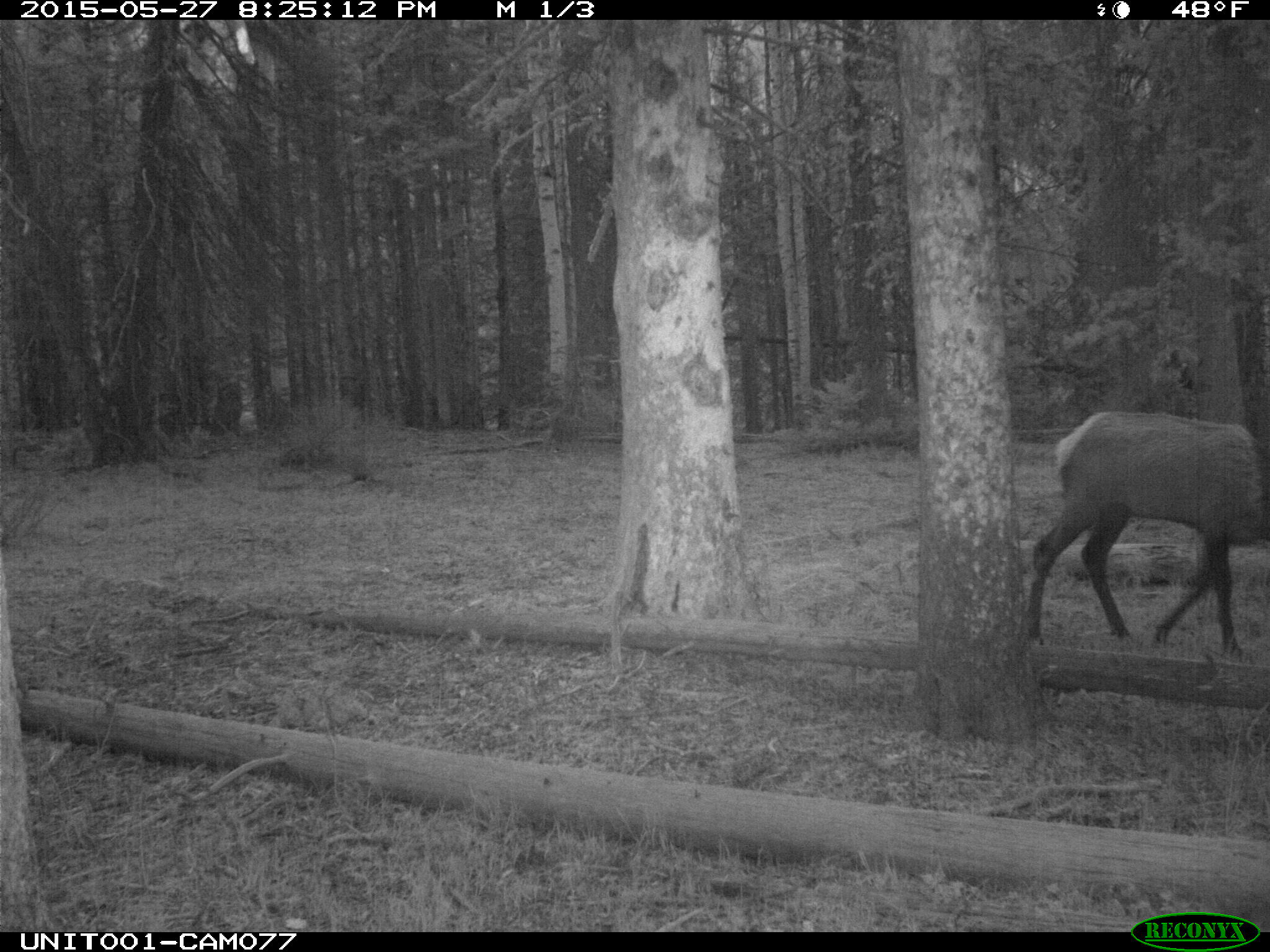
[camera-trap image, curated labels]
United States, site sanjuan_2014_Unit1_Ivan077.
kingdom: Animalia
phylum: Chordata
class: Mammalia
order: Artiodactyla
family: Cervidae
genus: Cervus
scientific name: Cervus elaphus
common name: red deer